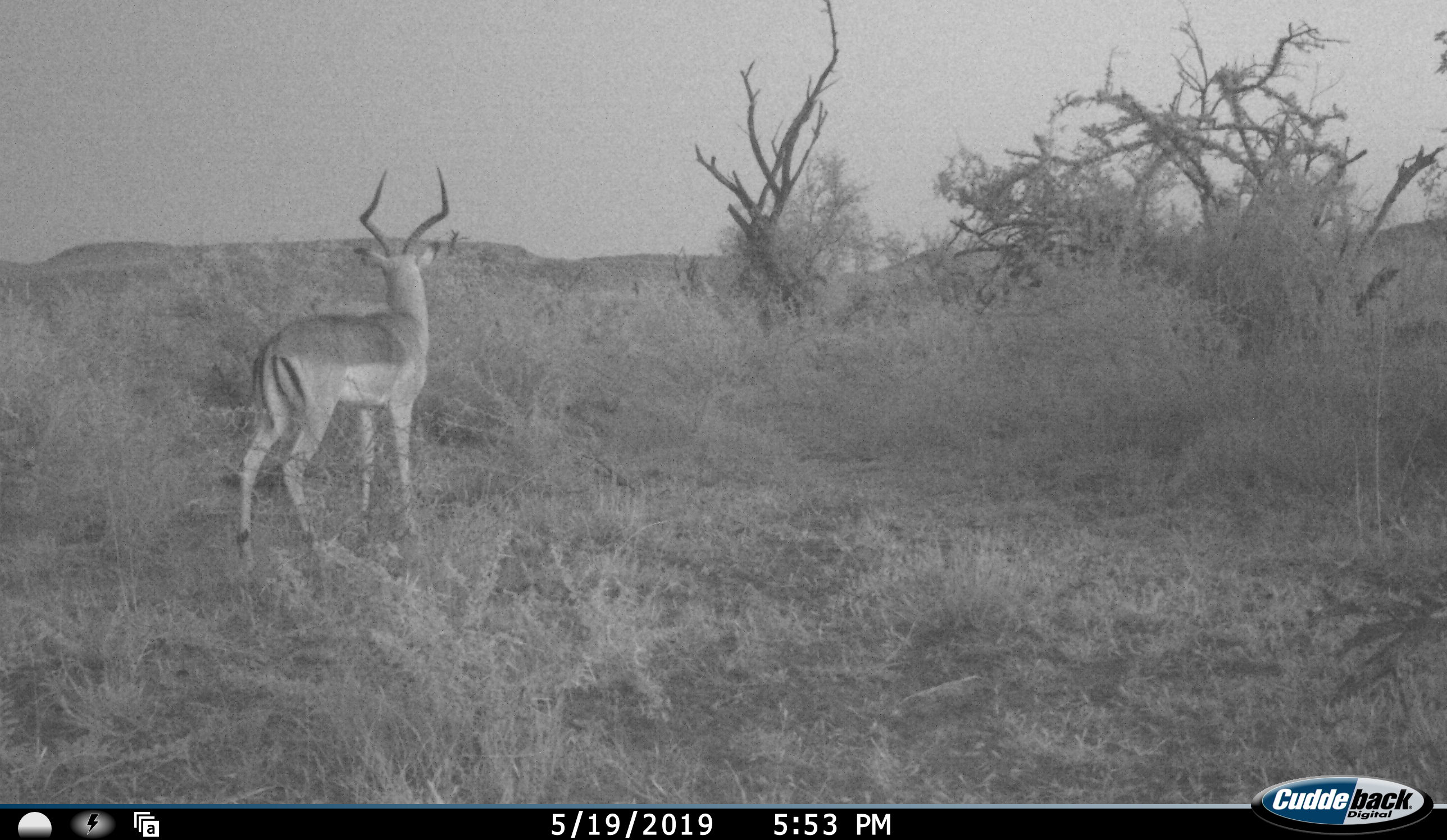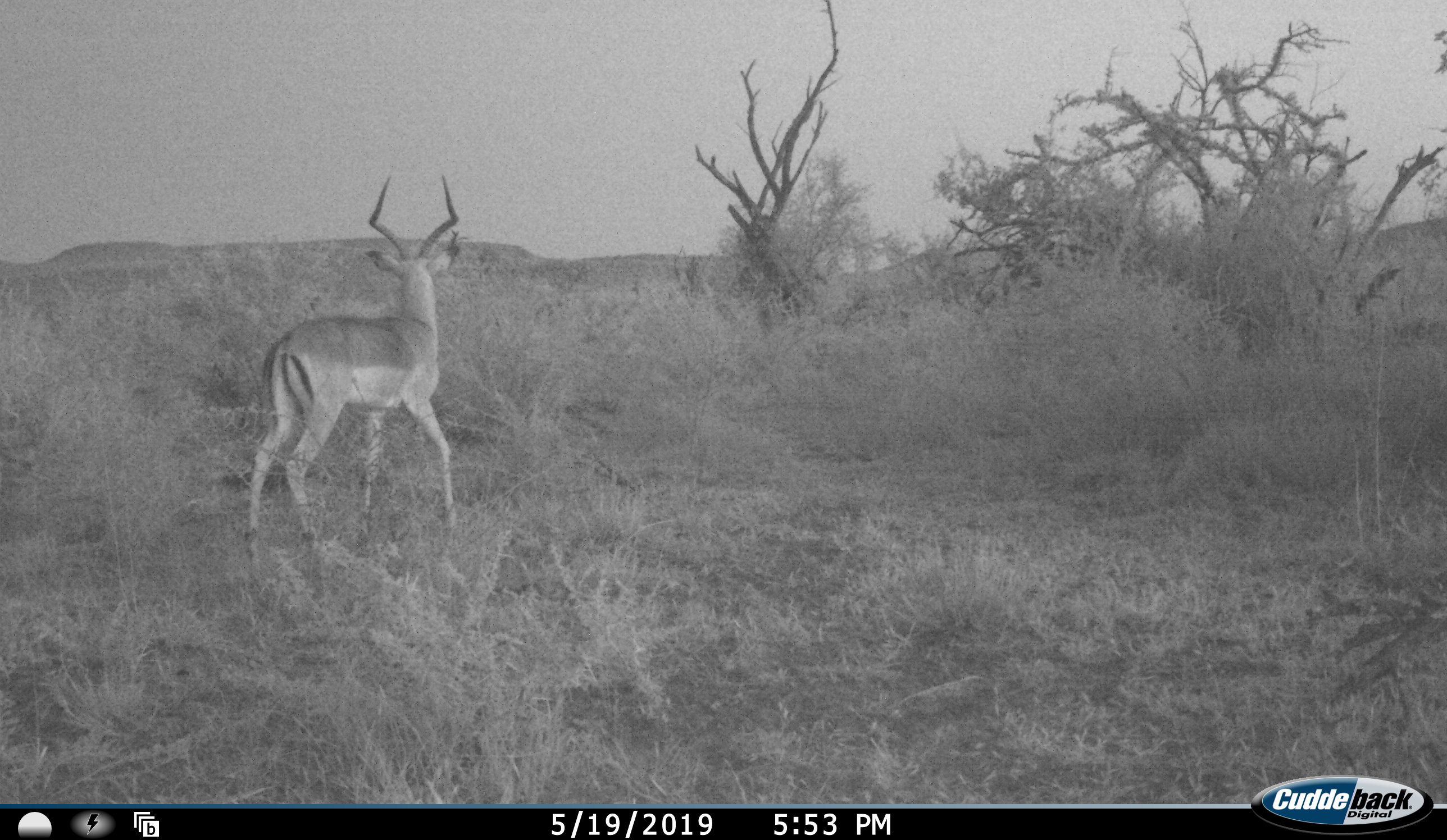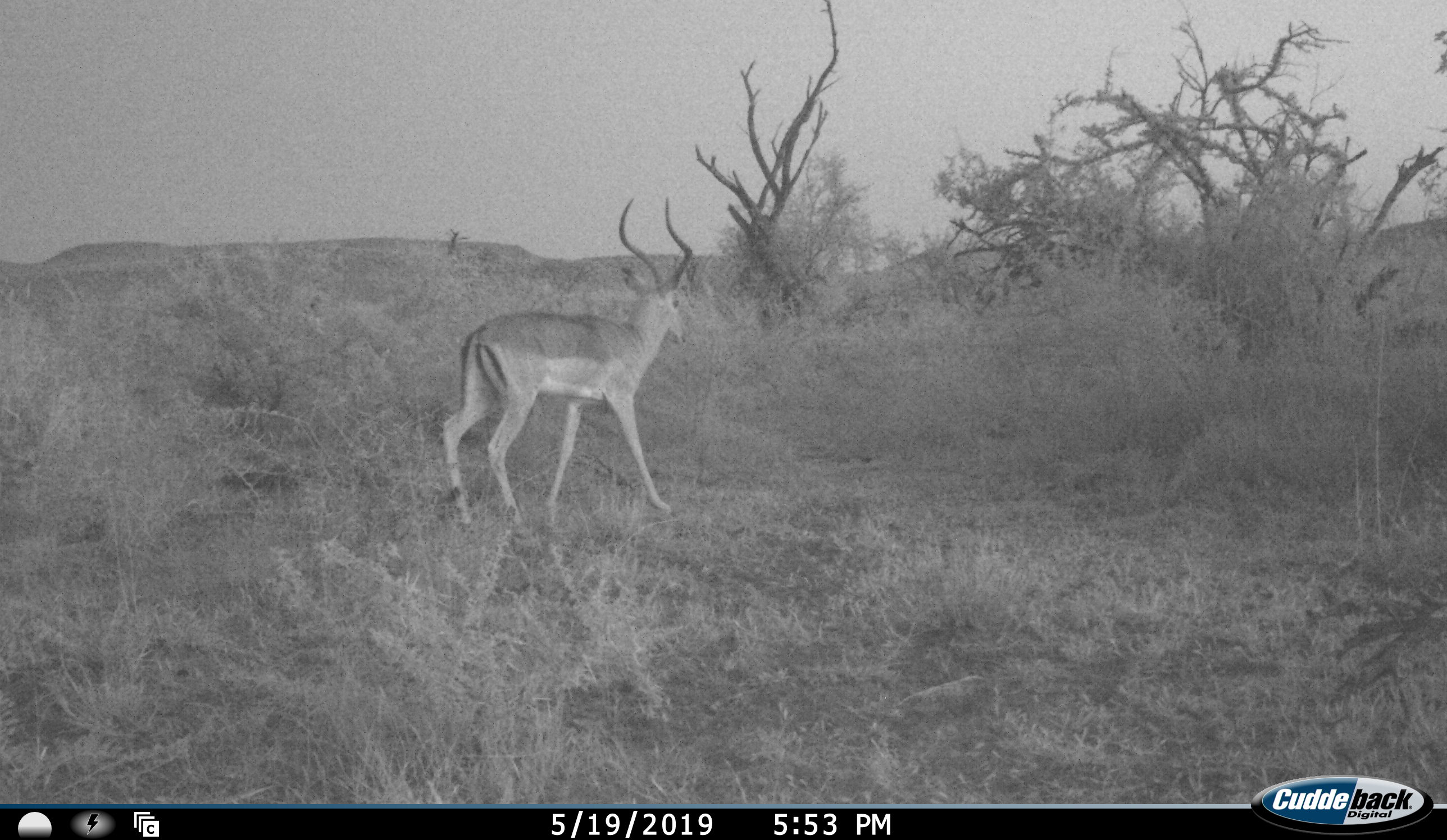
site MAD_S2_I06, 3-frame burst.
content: unidentified animal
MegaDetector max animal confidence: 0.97